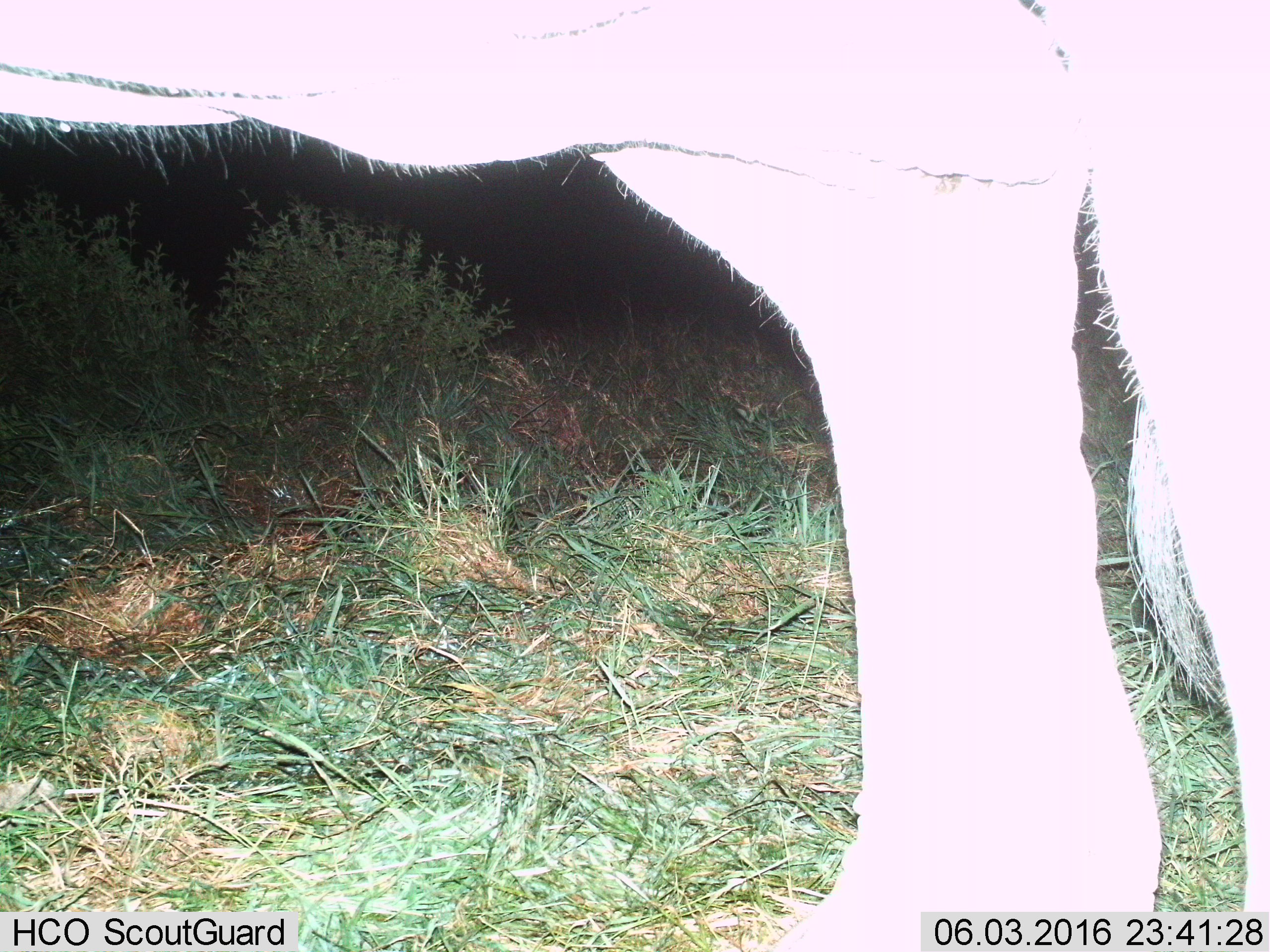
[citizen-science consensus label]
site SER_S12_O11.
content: unidentified animal